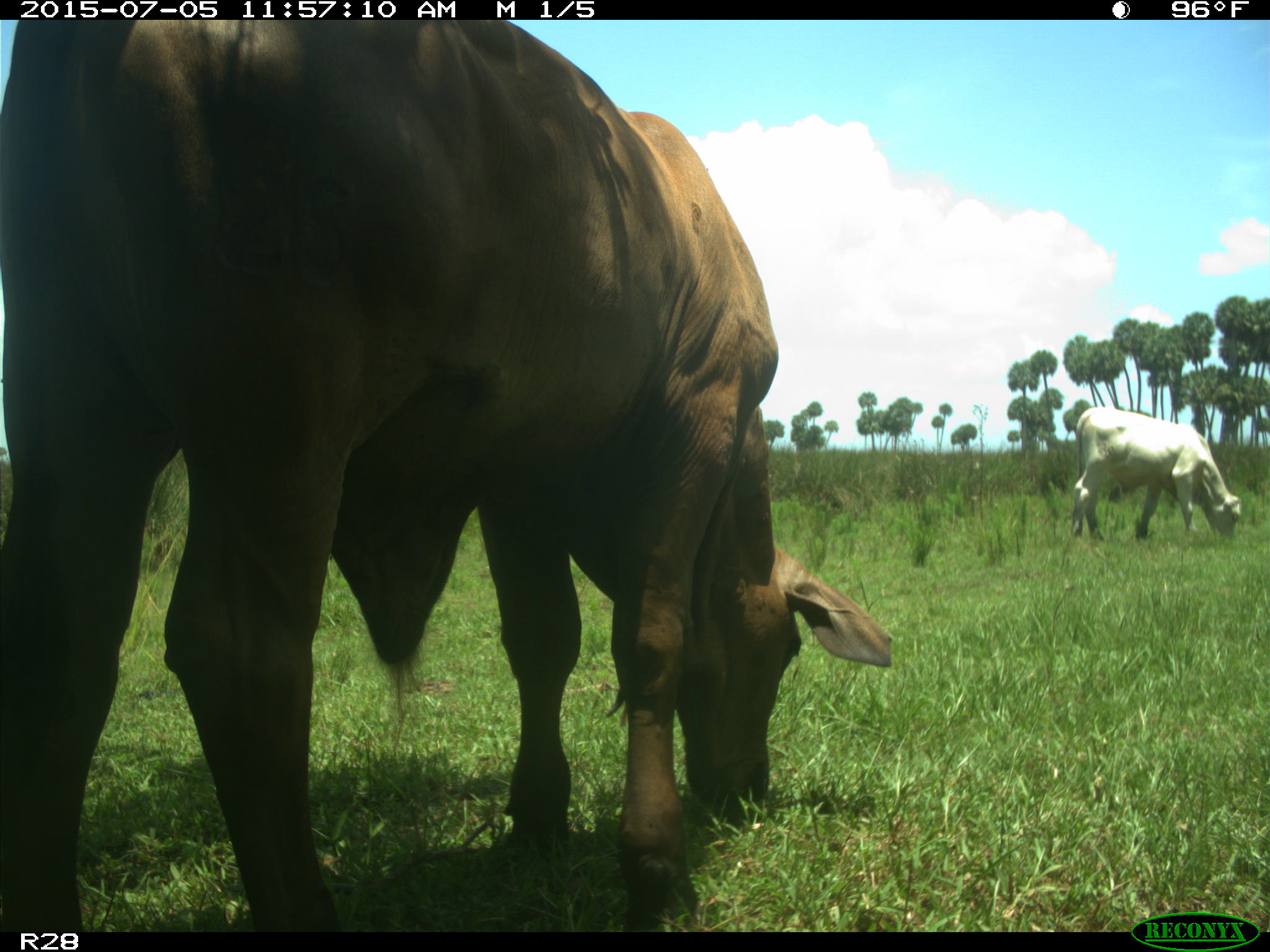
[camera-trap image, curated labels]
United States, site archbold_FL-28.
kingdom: Animalia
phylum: Chordata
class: Mammalia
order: Artiodactyla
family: Bovidae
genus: Bos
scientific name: Bos taurus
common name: domestic cow